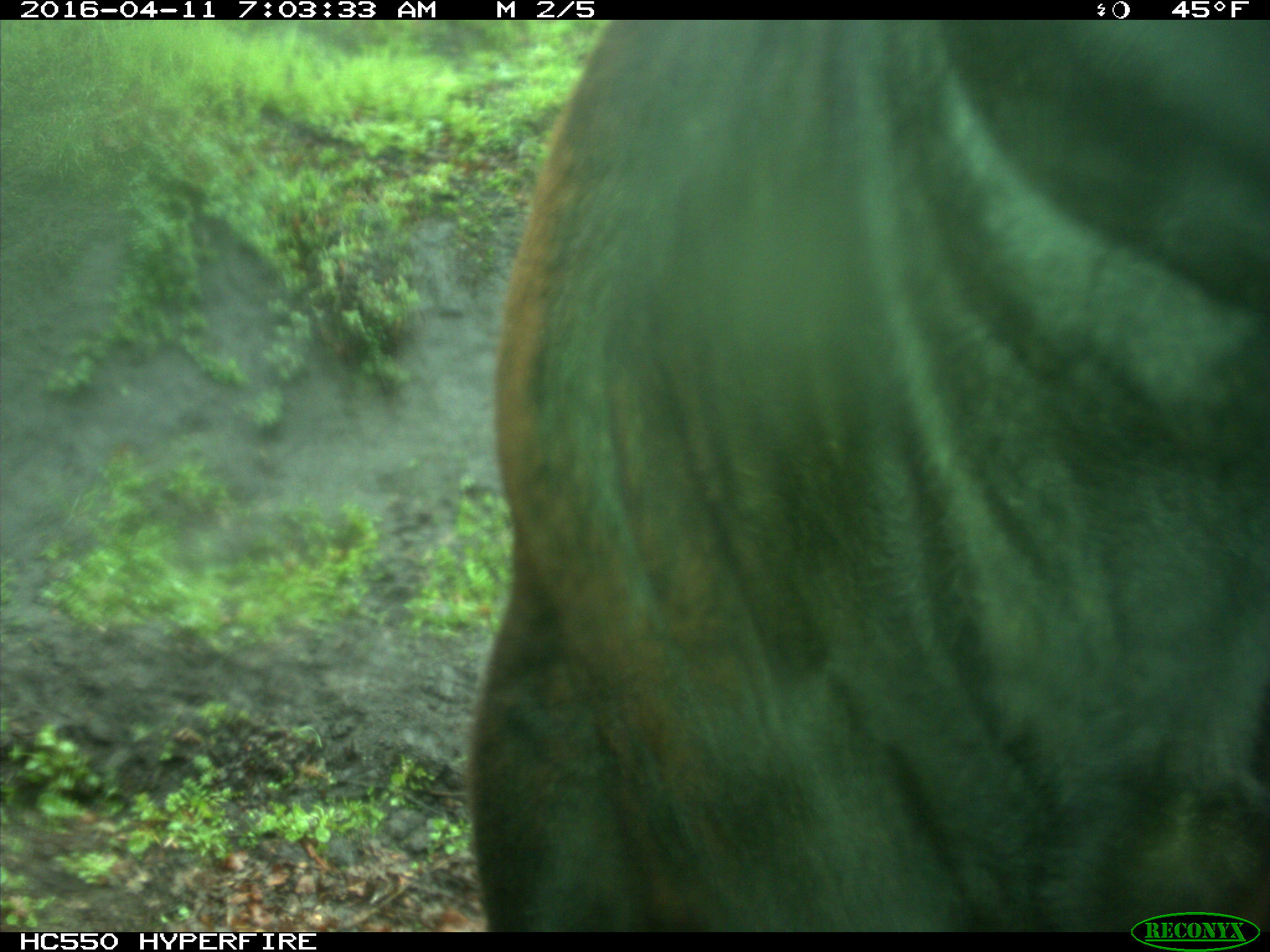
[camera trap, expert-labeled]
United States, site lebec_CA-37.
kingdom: Animalia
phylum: Chordata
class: Mammalia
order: Artiodactyla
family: Bovidae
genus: Bos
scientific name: Bos taurus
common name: domestic cow